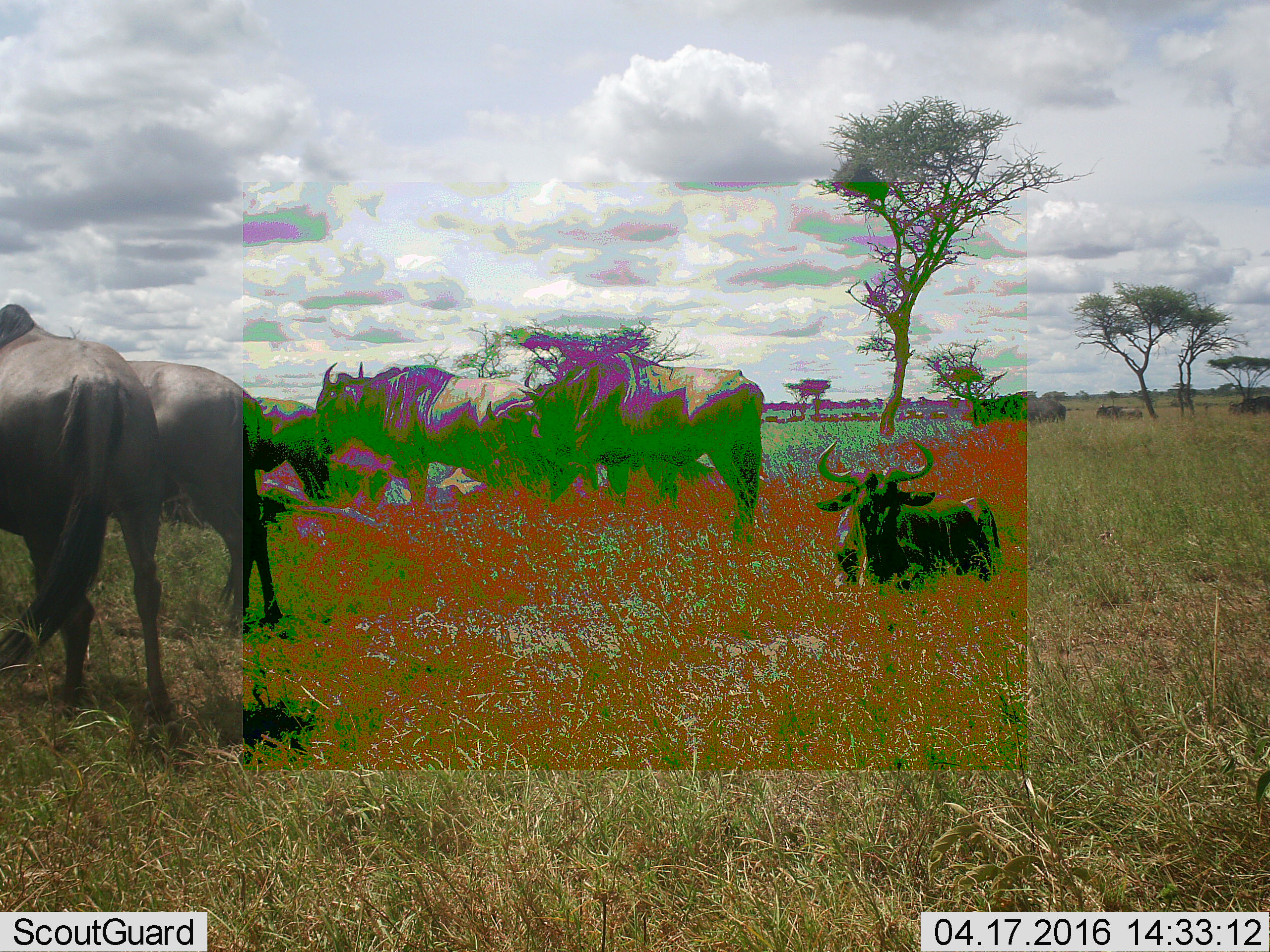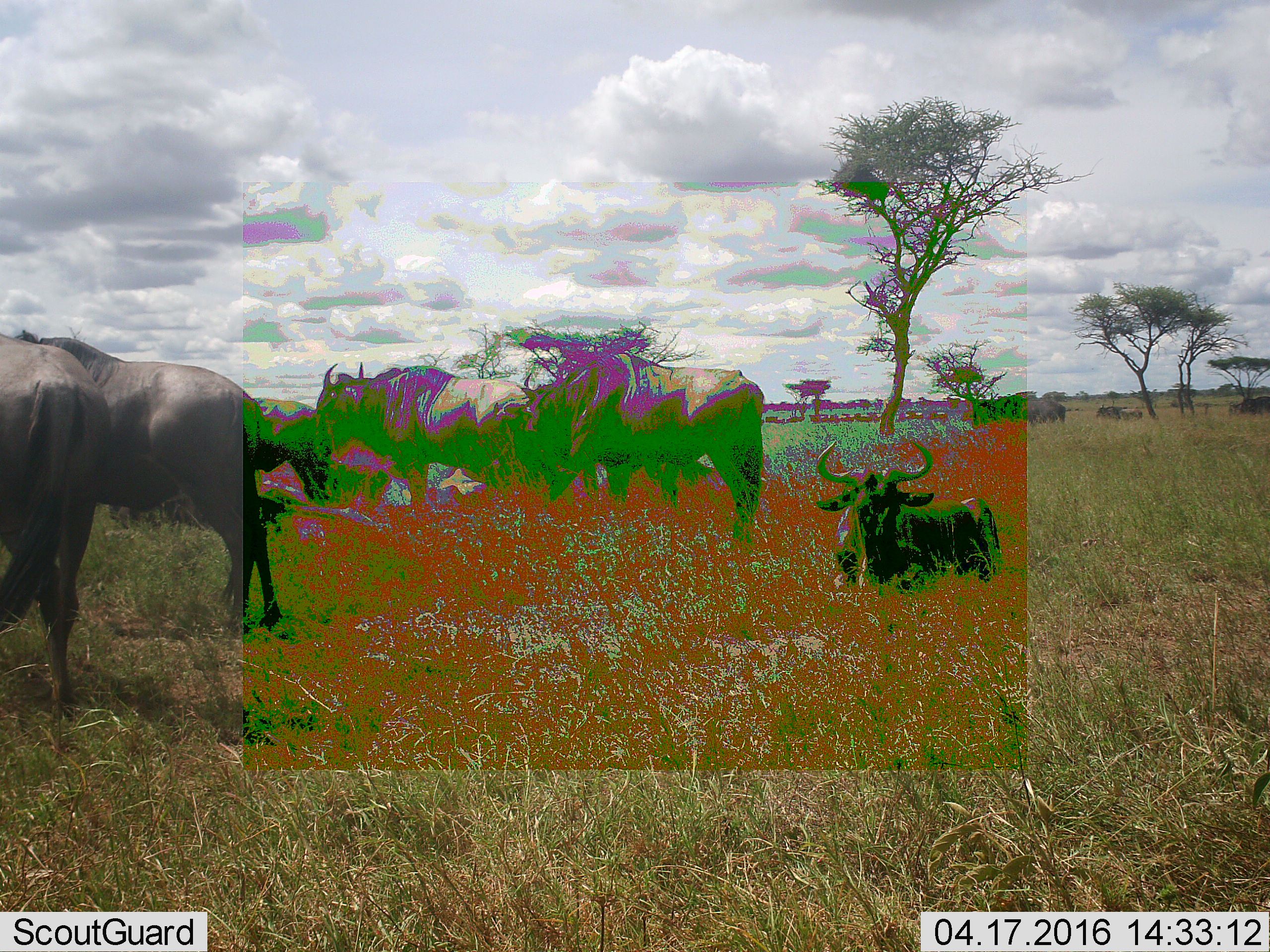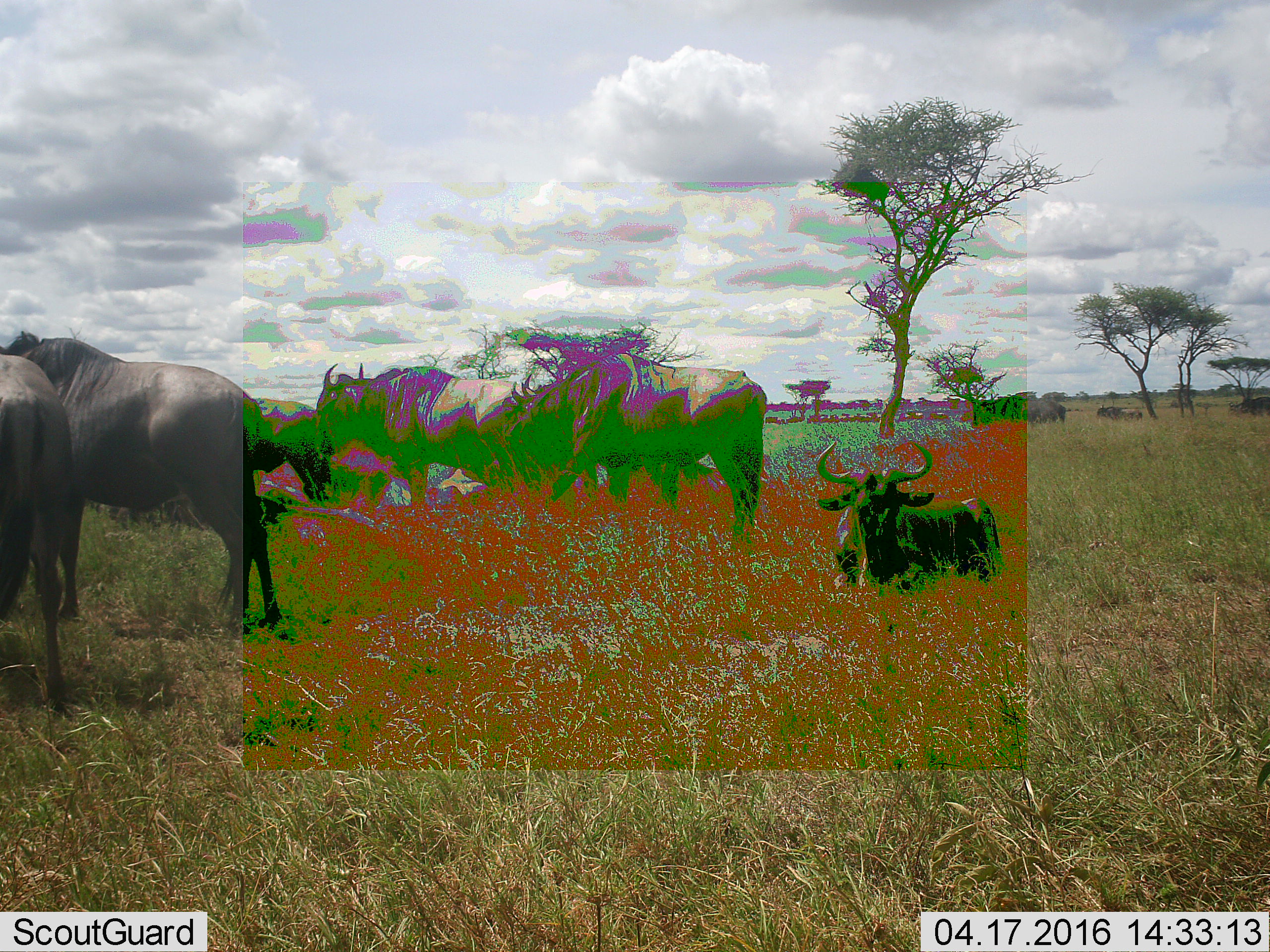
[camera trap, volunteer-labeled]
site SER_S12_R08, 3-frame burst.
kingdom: Animalia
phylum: Chordata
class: Mammalia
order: Artiodactyla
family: Bovidae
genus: Connochaetes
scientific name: Connochaetes taurinus taurinus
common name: blue wildebeest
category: wildebeestblue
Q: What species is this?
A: Wildebeestblue (blue wildebeest) (Connochaetes taurinus taurinus).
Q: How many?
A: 10.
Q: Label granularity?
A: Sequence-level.